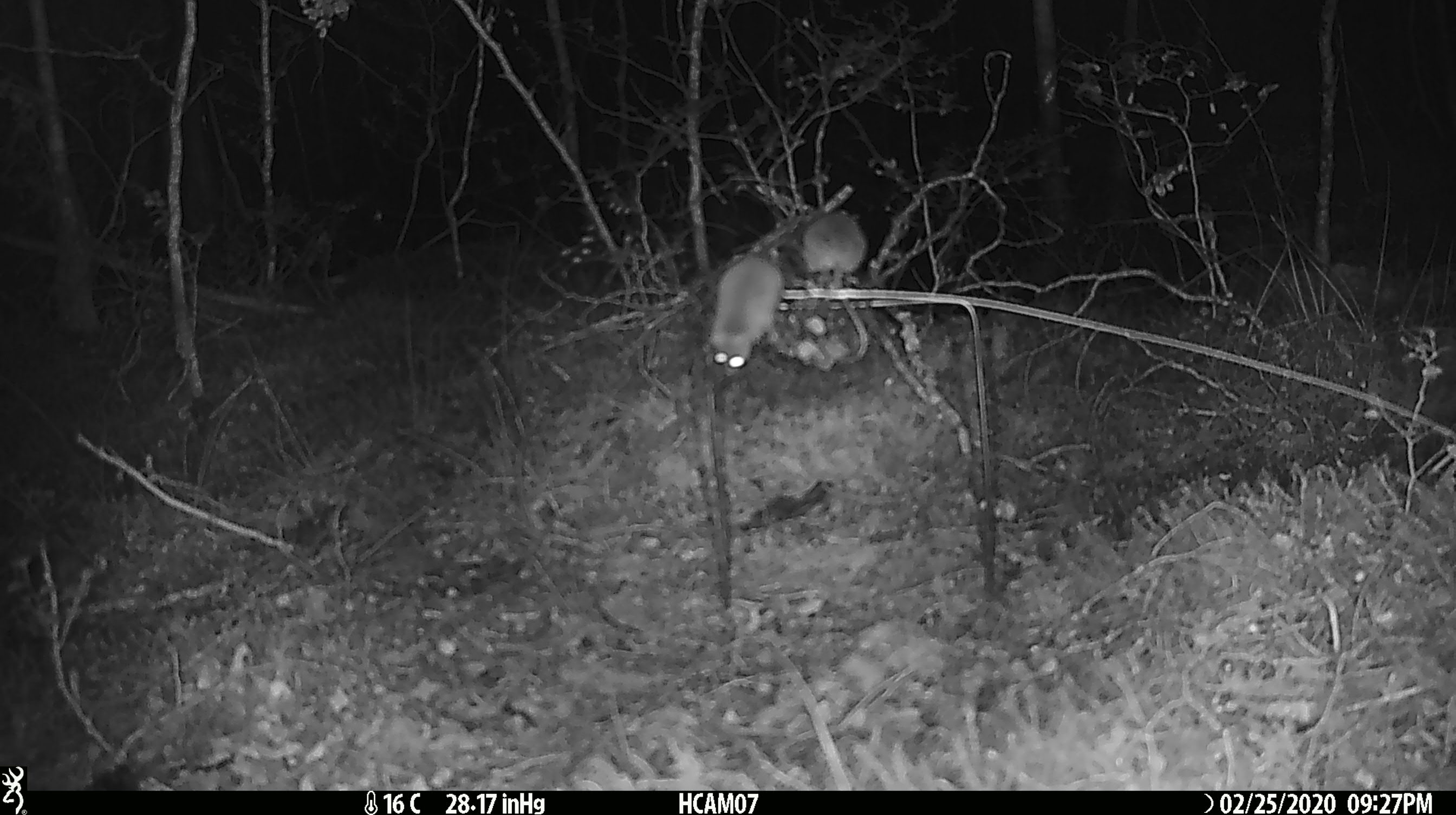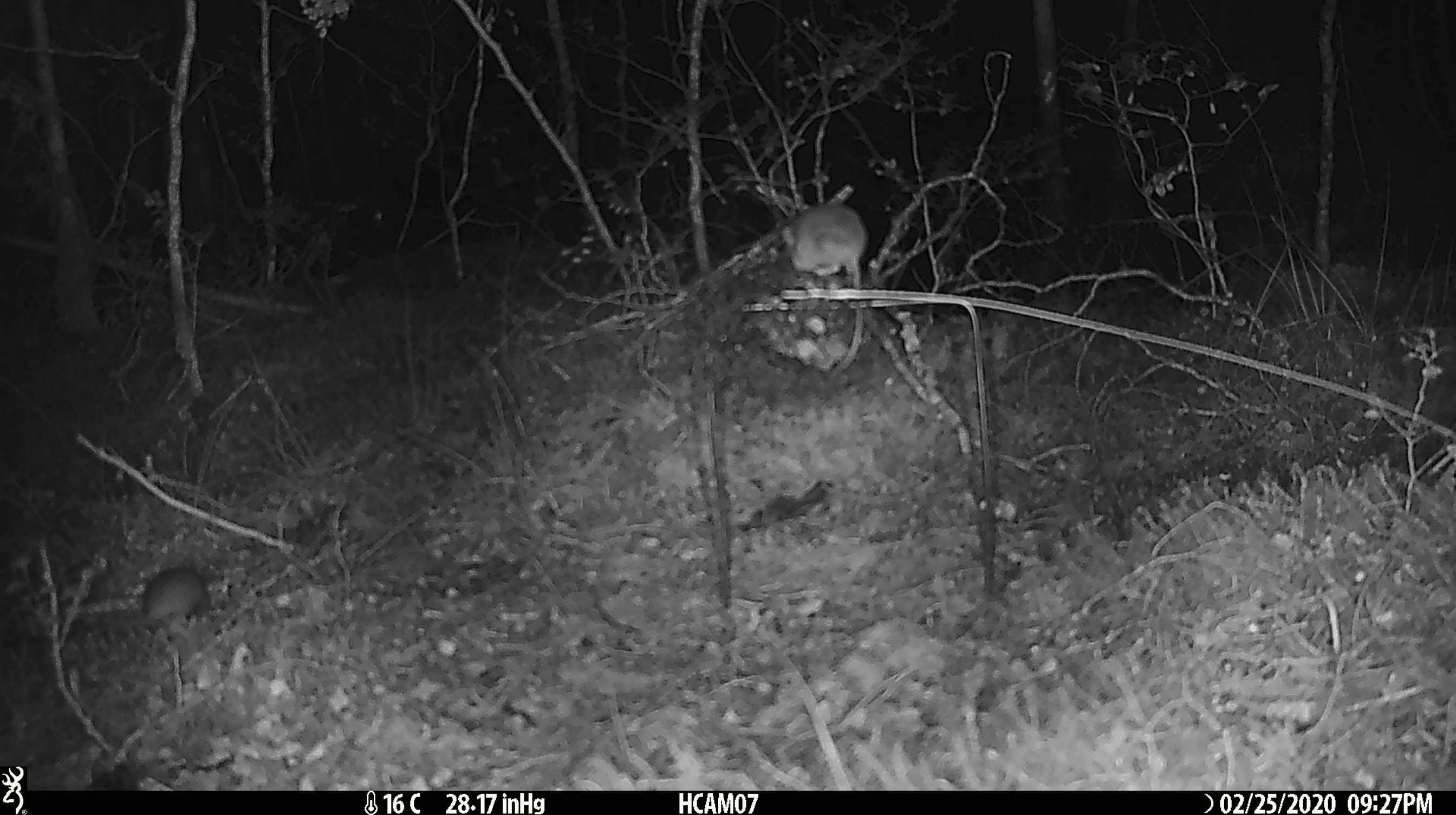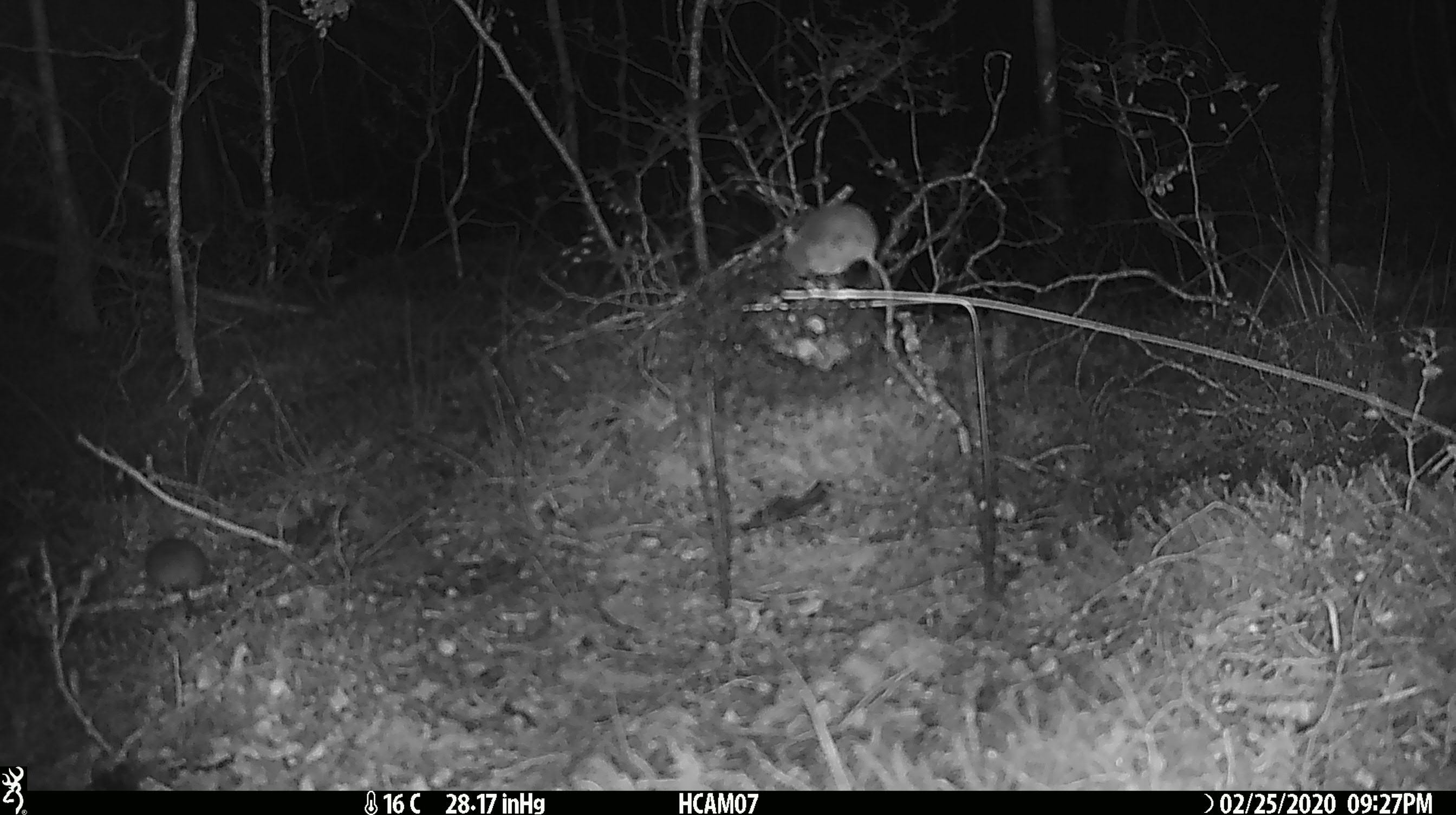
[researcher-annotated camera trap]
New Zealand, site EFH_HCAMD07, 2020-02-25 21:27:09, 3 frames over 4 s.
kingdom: Animalia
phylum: Chordata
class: Mammalia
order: Rodentia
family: Muridae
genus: Mus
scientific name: Mus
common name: mouse